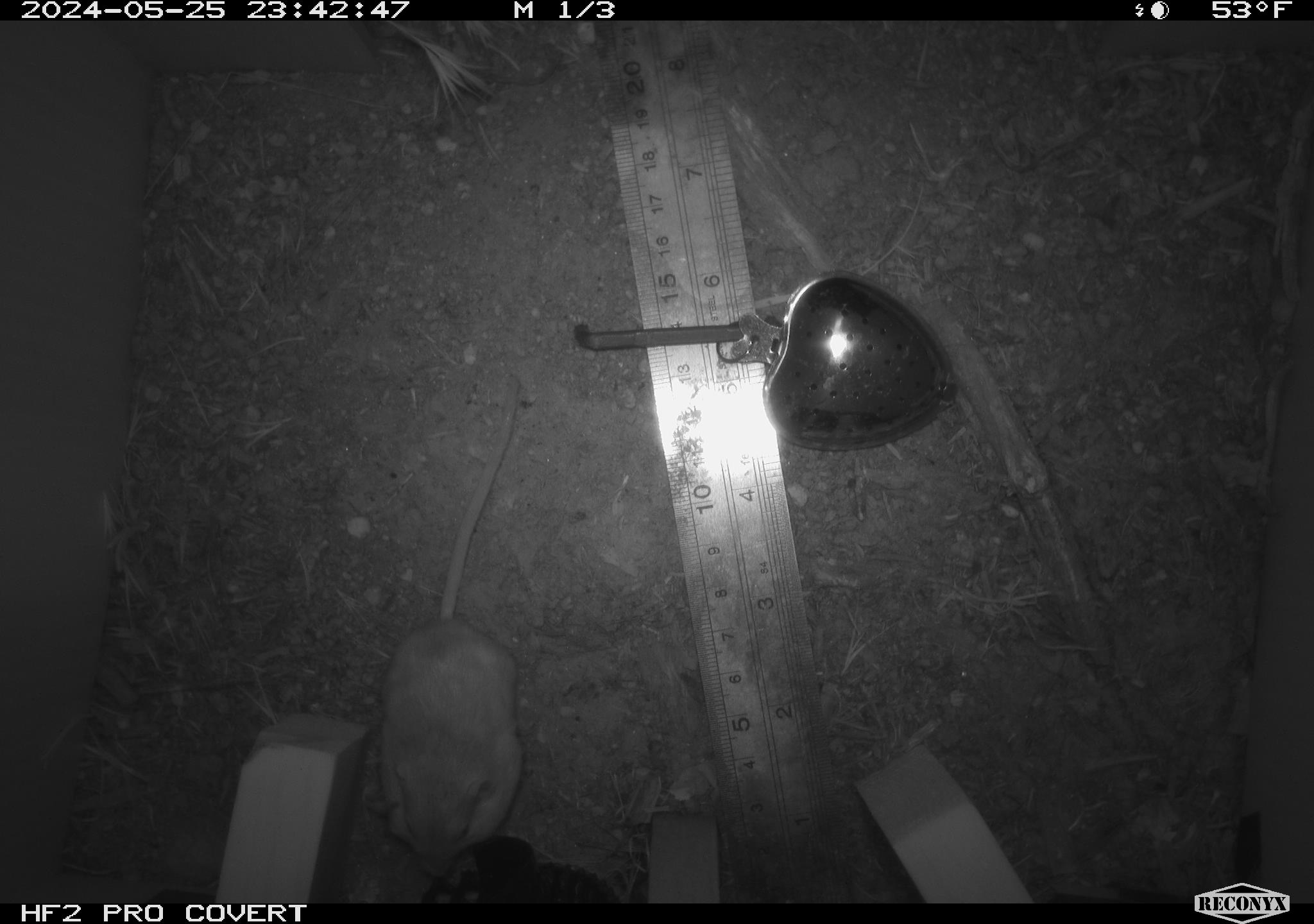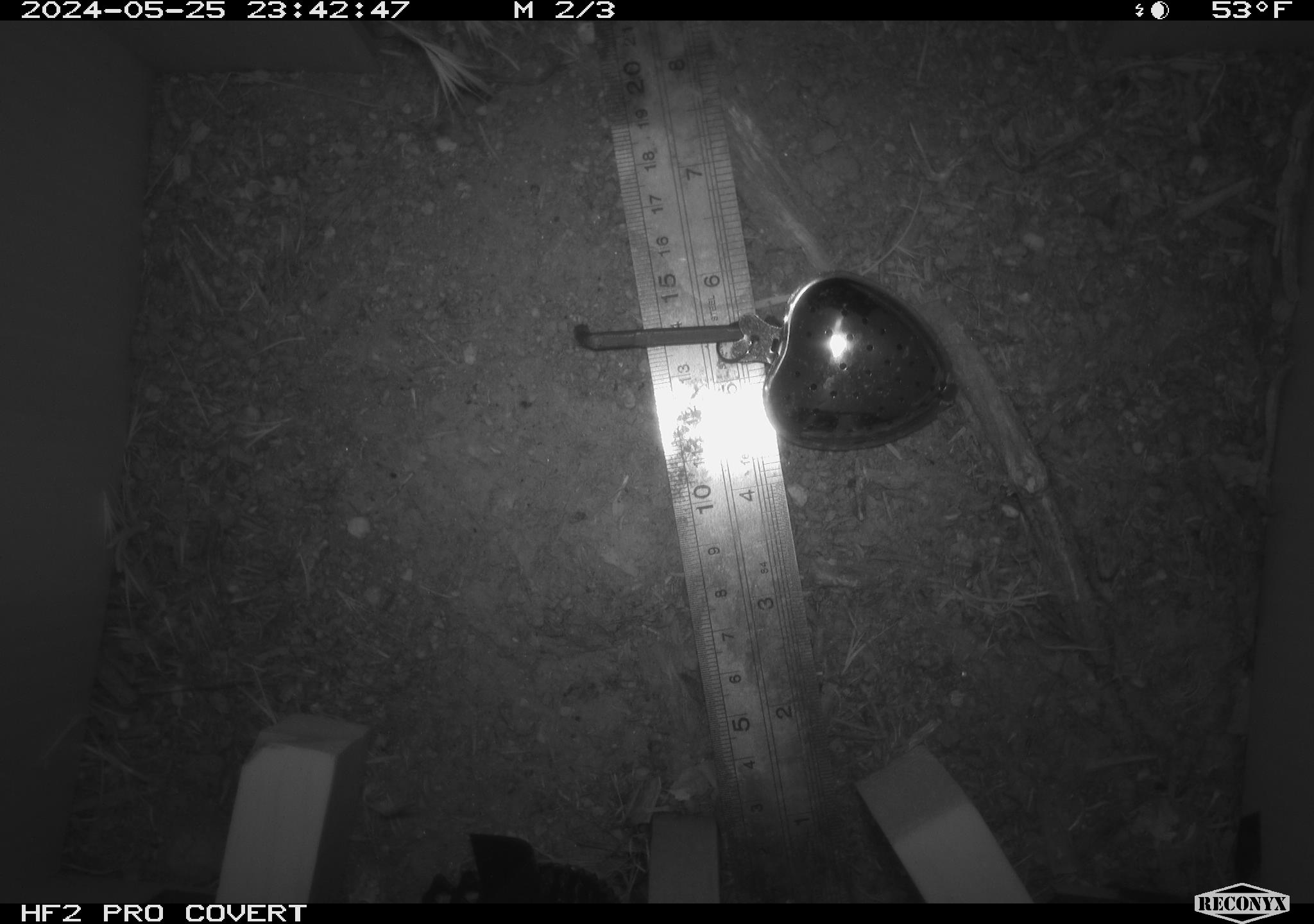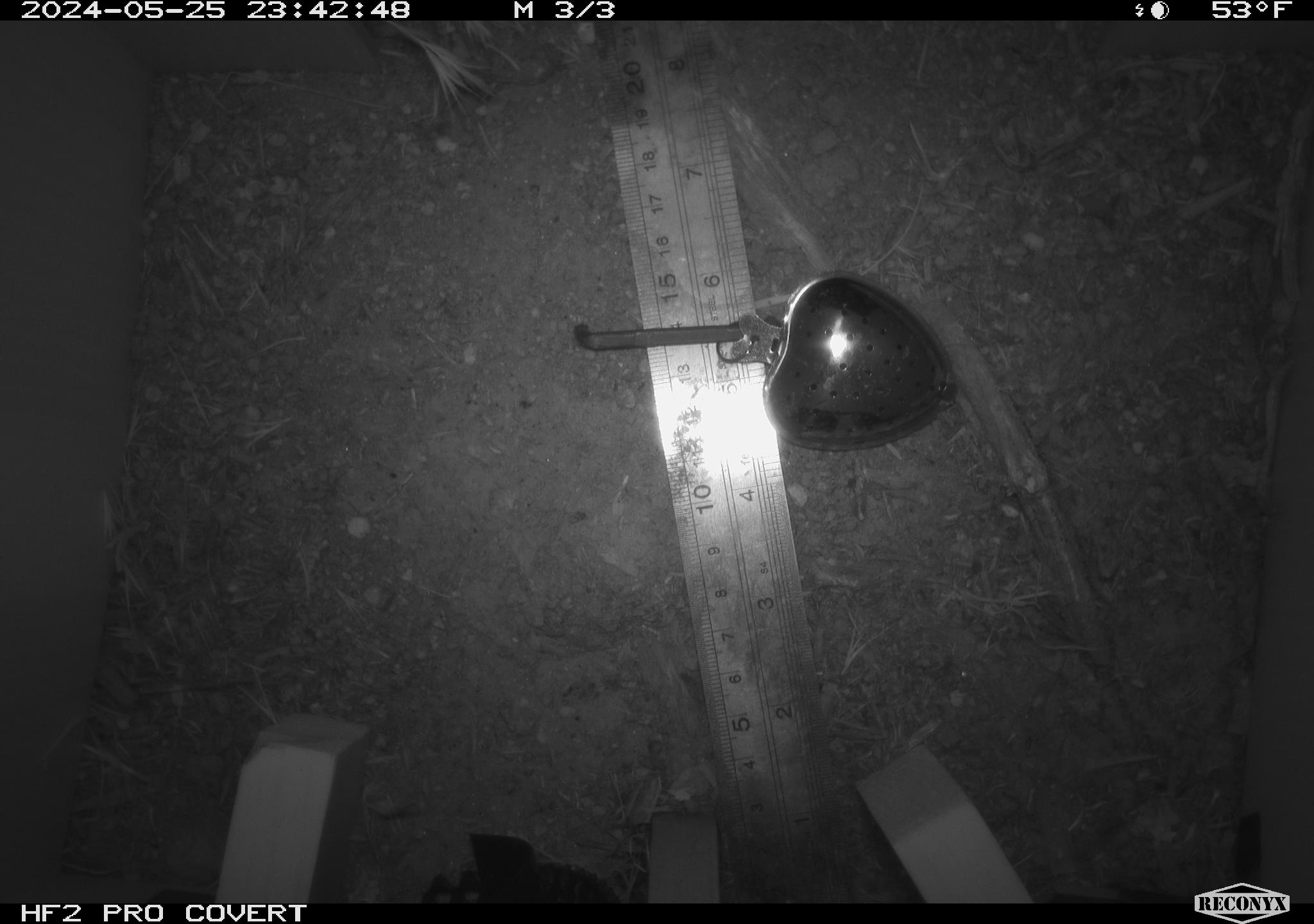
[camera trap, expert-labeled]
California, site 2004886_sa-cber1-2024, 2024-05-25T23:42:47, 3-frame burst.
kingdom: Animalia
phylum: Chordata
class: Mammalia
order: Rodentia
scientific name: Rodentia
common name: mouse species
Mouse species (Rodentia).